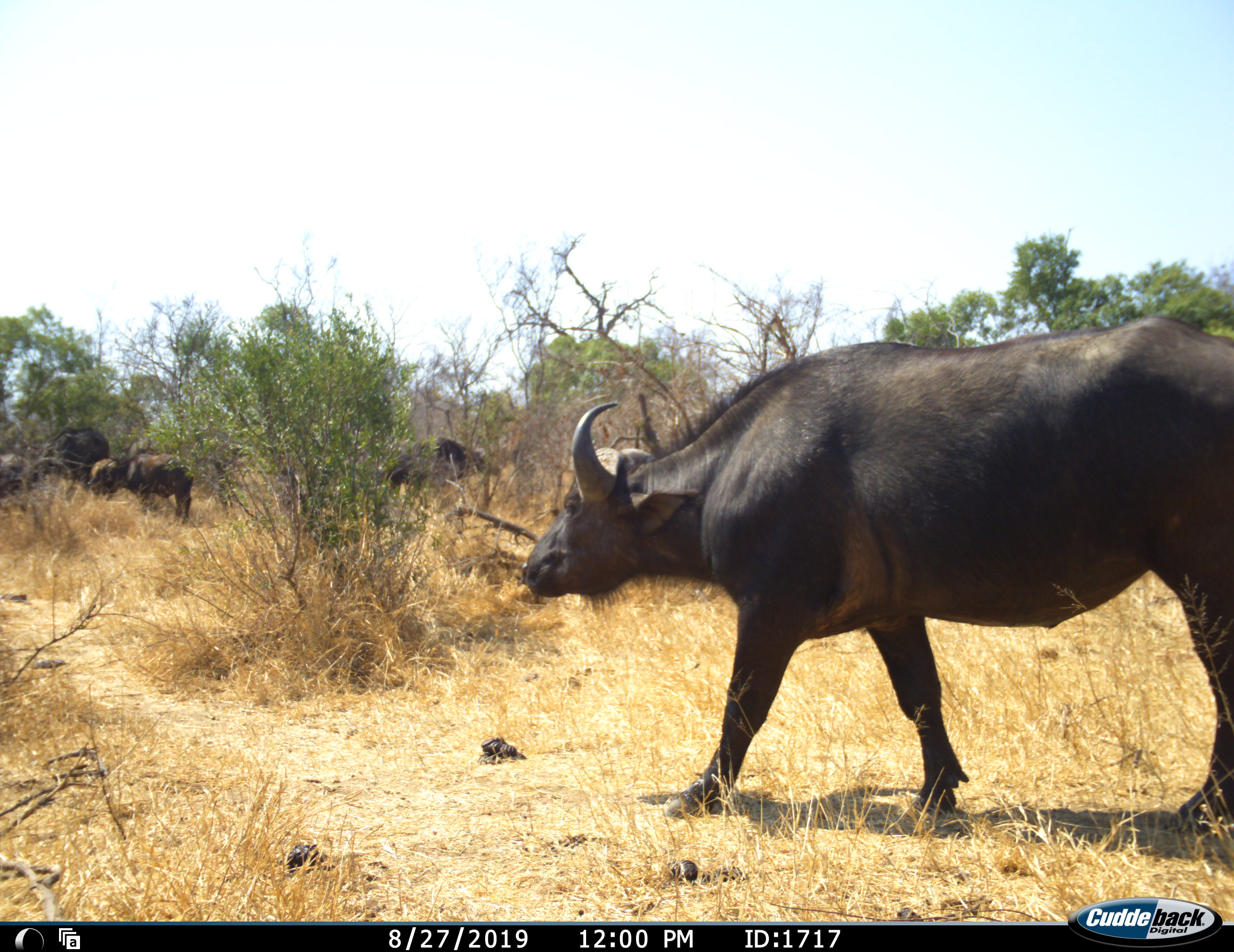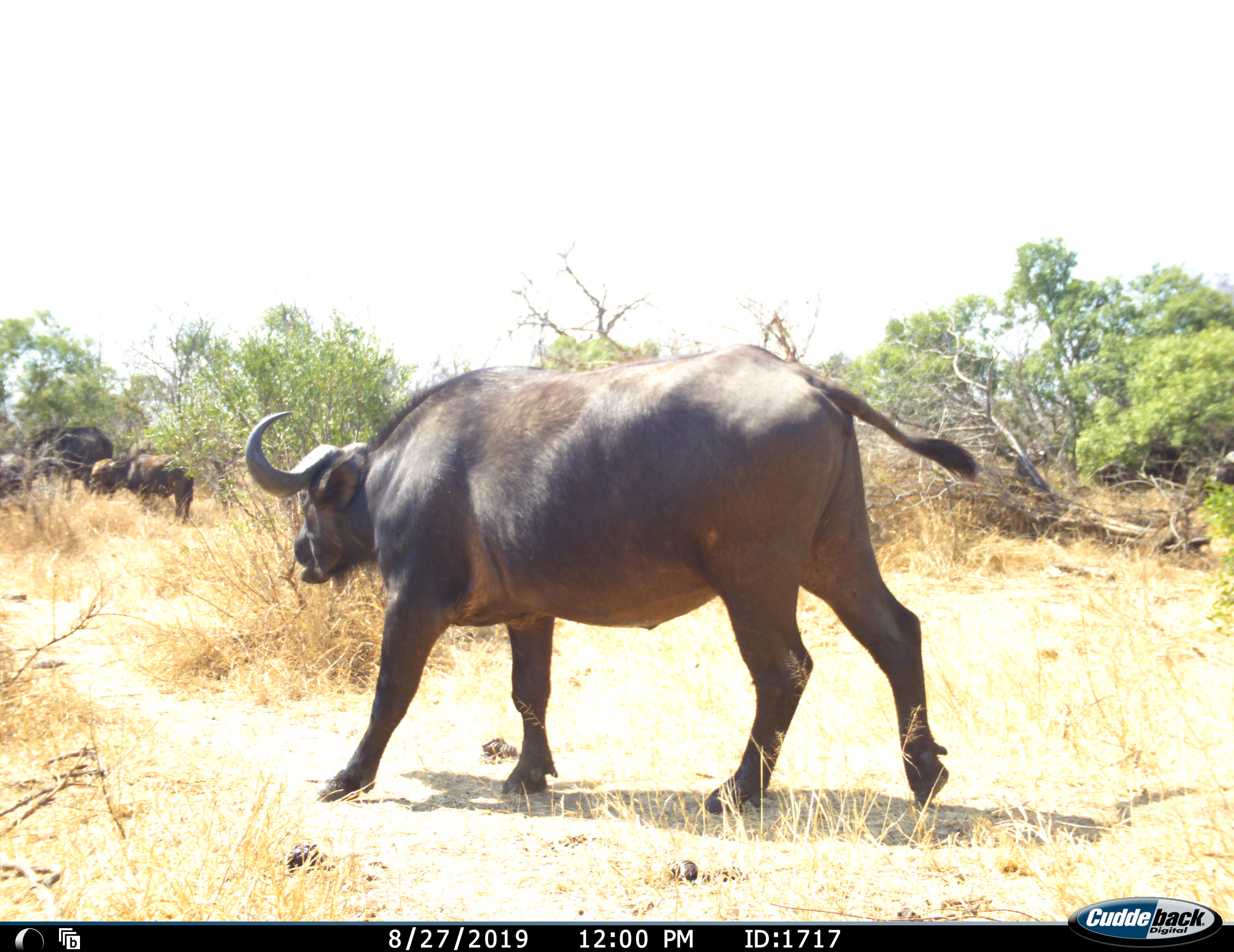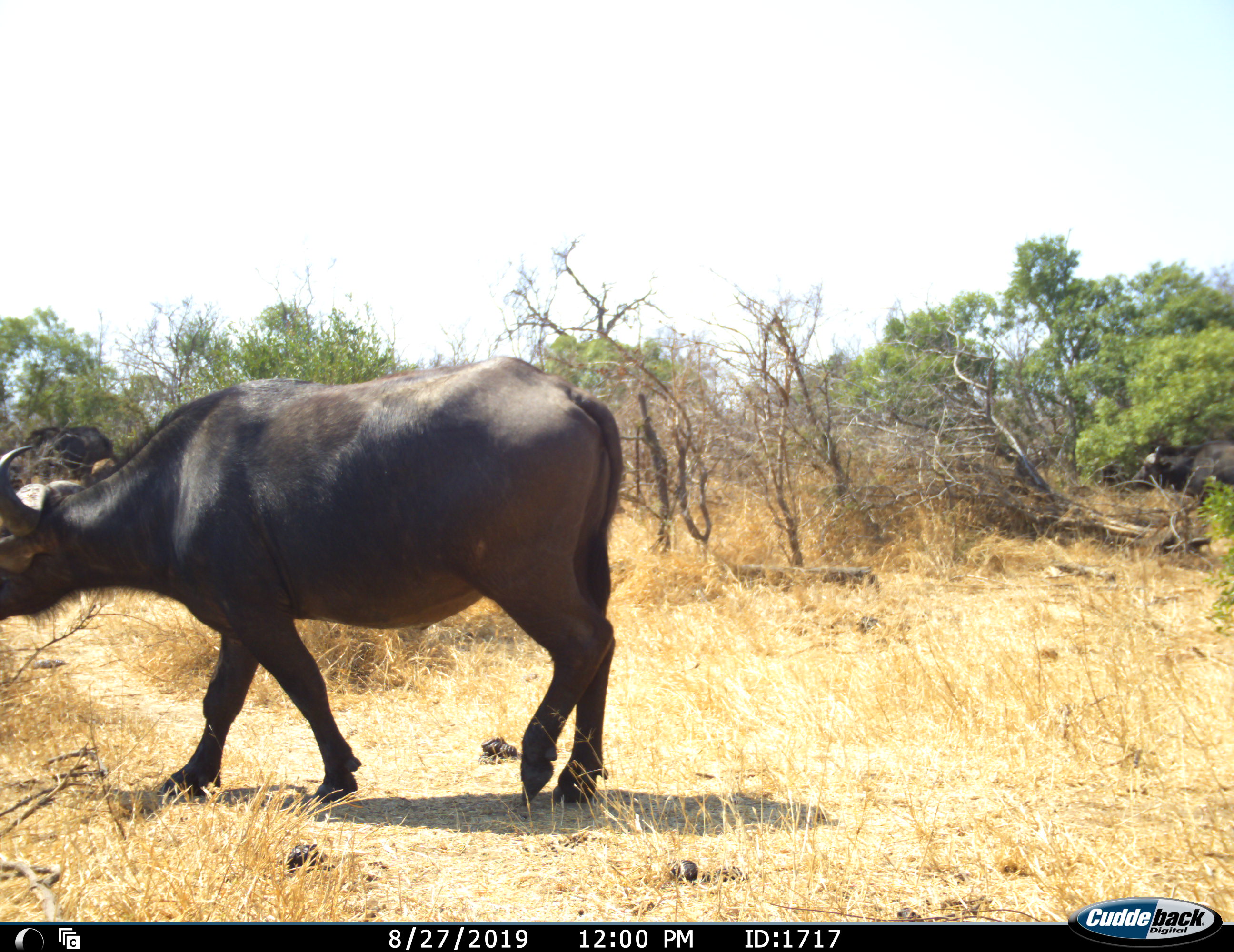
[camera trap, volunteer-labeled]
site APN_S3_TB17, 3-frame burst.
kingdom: Animalia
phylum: Chordata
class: Mammalia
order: Artiodactyla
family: Bovidae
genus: Syncerus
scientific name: Syncerus caffer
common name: african buffalo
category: buffalo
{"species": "buffalo (african buffalo) (Syncerus caffer)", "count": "6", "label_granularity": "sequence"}